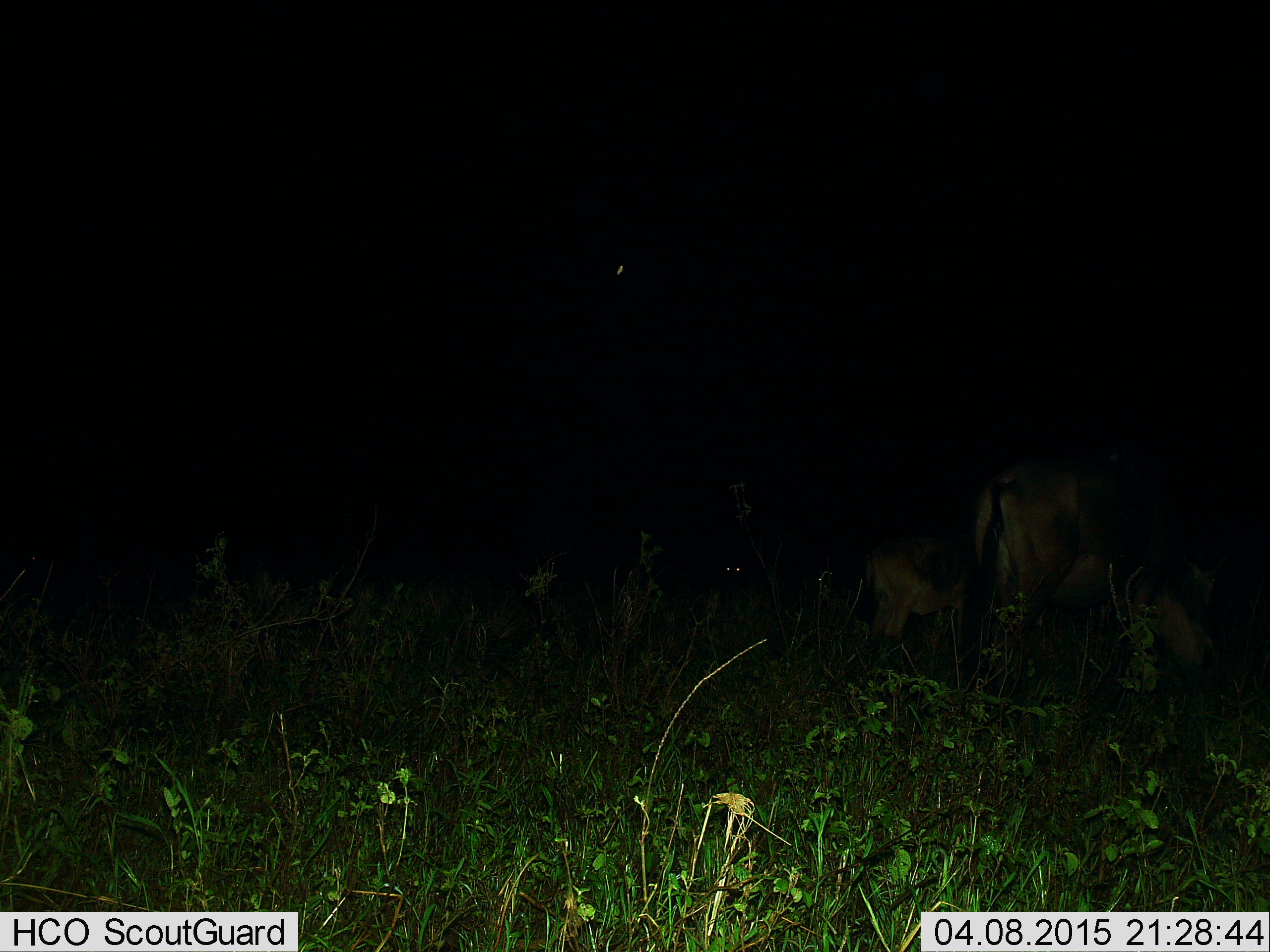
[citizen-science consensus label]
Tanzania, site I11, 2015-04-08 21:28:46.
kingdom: Animalia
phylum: Chordata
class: Mammalia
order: Artiodactyla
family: Bovidae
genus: Connochaetes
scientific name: Connochaetes taurinus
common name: blue wildebeest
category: wildebeest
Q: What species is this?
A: Wildebeest (blue wildebeest) (Connochaetes taurinus).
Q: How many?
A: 3.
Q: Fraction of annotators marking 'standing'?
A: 90%.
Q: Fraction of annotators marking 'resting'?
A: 0%.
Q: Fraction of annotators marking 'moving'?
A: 0%.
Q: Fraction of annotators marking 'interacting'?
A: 0%.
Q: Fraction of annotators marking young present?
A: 40%.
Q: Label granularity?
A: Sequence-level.